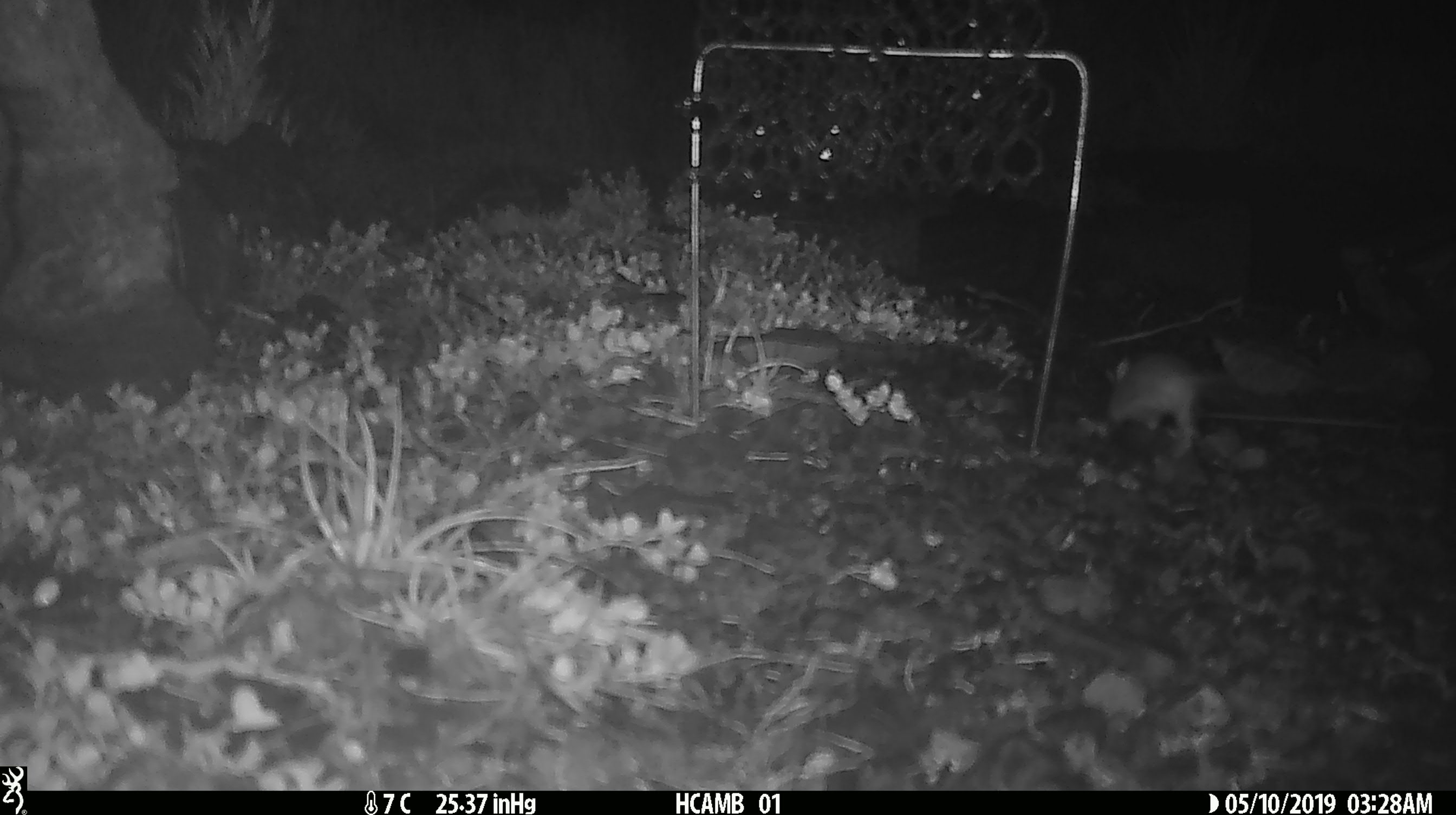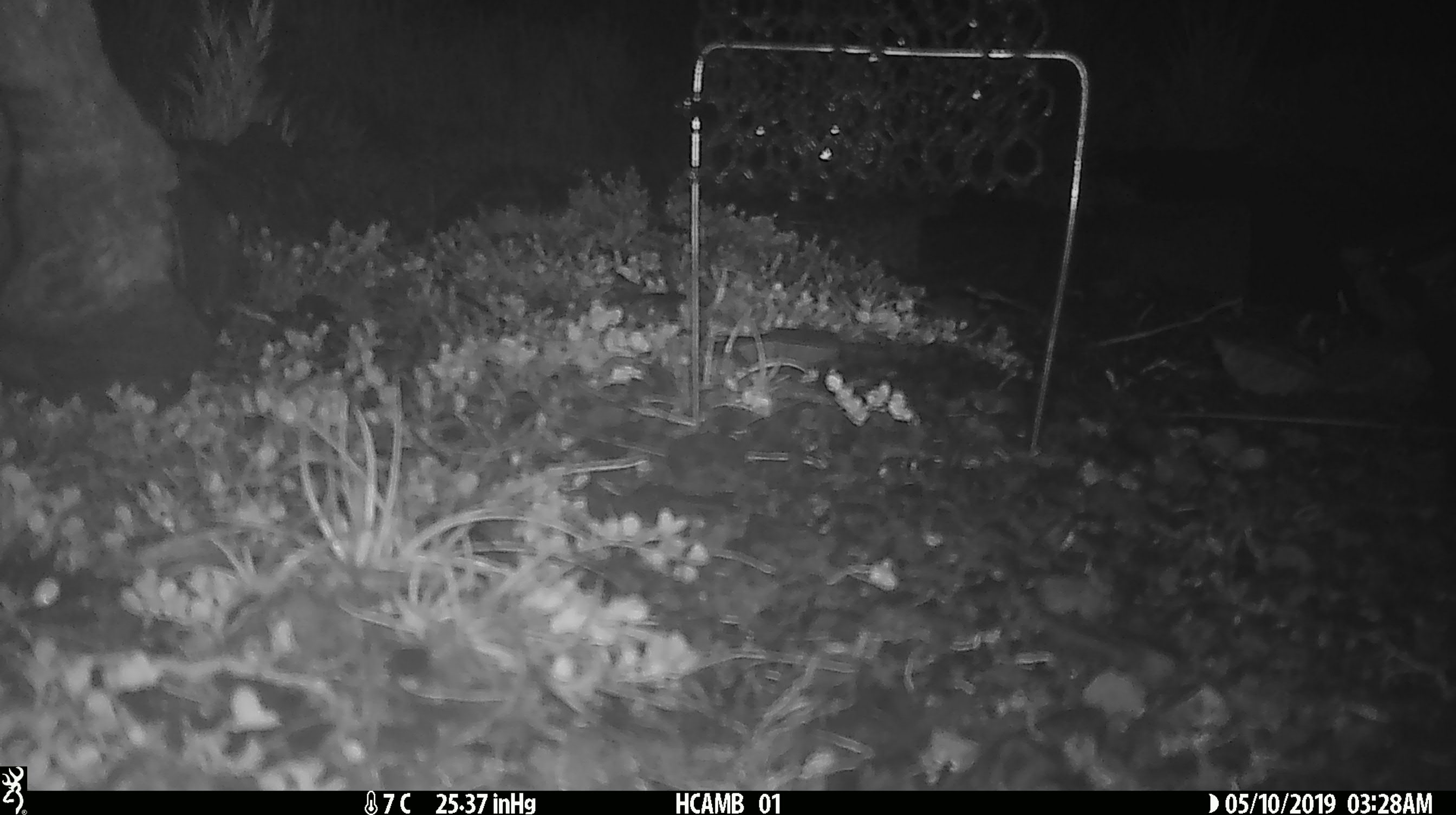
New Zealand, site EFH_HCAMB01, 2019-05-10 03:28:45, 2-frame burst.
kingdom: Animalia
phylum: Chordata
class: Mammalia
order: Rodentia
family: Muridae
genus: Mus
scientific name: Mus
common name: mouse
Mouse (Mus).